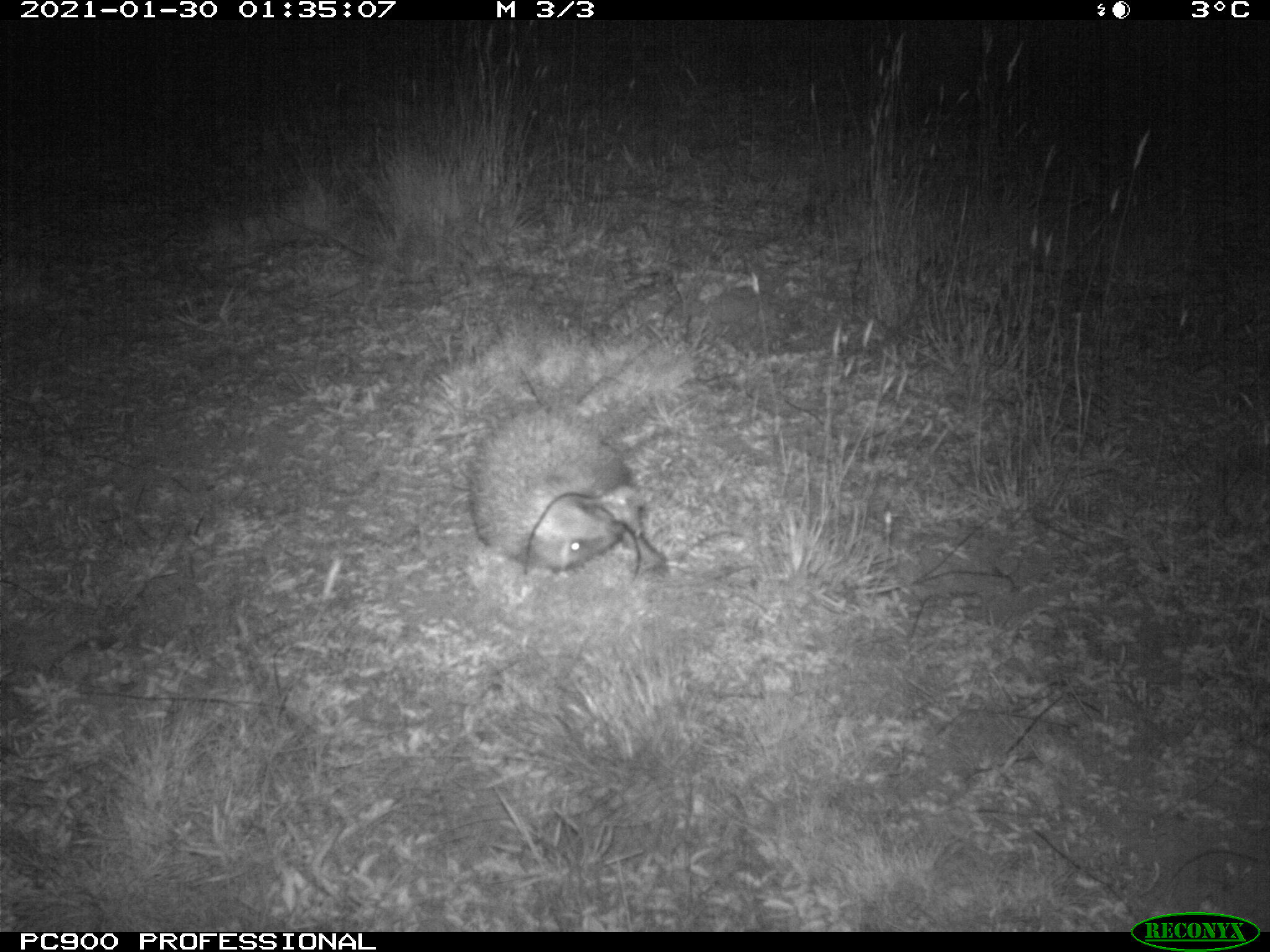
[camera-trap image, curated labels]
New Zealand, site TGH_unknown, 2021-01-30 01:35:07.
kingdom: Animalia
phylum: Chordata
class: Mammalia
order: Eulipotyphla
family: Erinaceidae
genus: Erinaceus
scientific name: Erinaceus europaeus europaeus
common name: european hedgehog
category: hedgehog